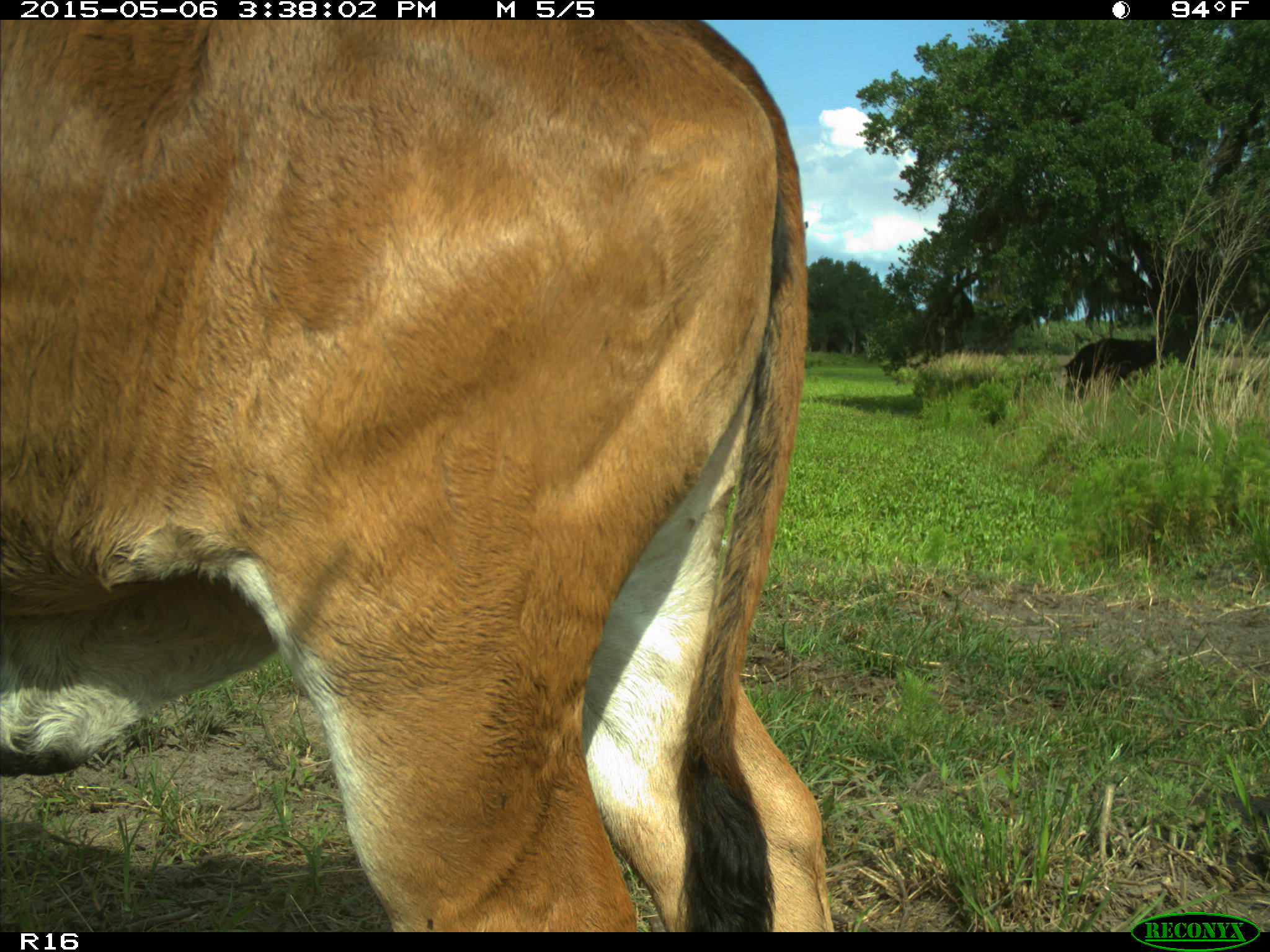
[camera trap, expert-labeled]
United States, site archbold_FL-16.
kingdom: Animalia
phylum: Chordata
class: Mammalia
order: Artiodactyla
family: Bovidae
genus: Bos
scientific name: Bos taurus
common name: domestic cow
Bos taurus (domestic cow).